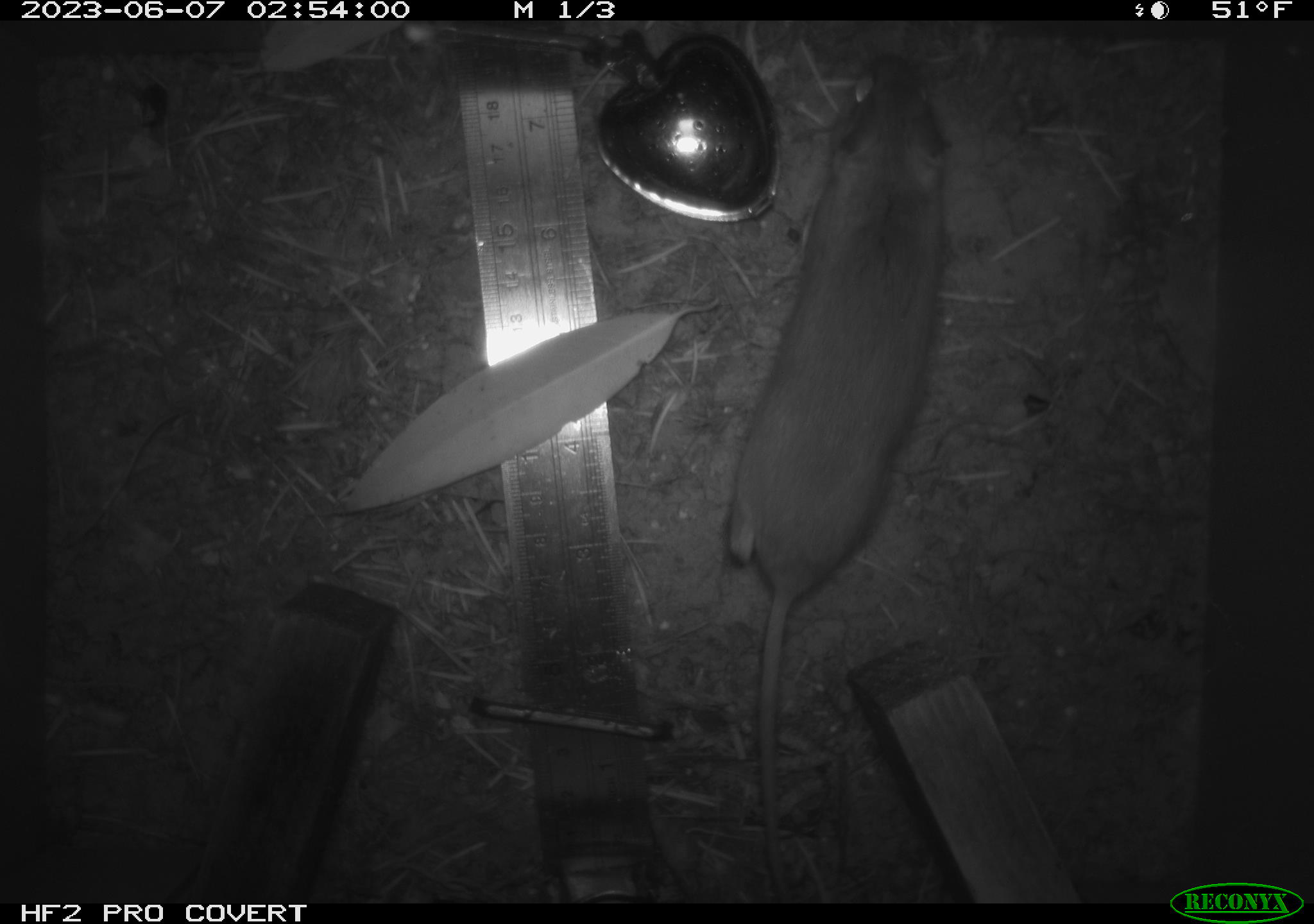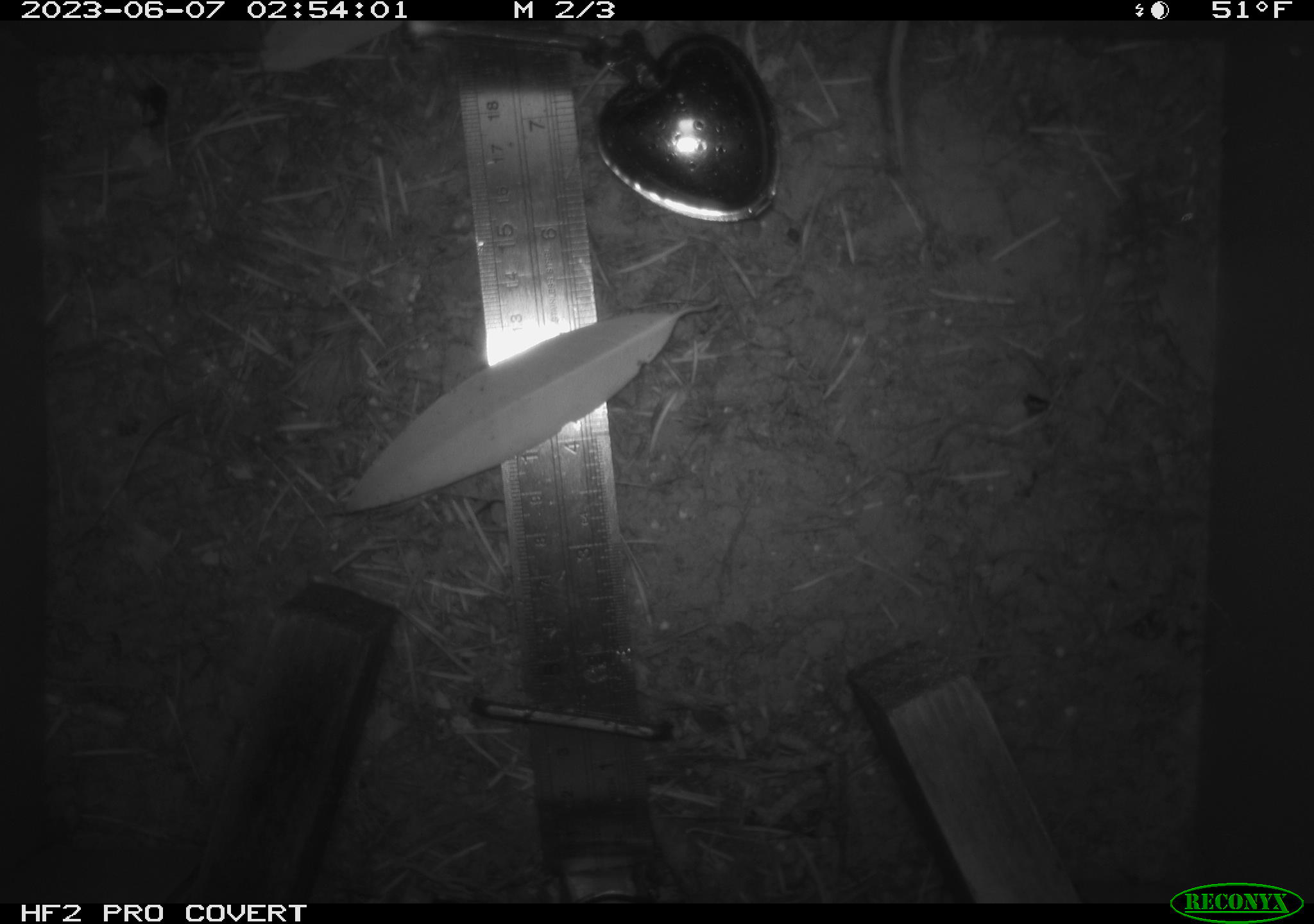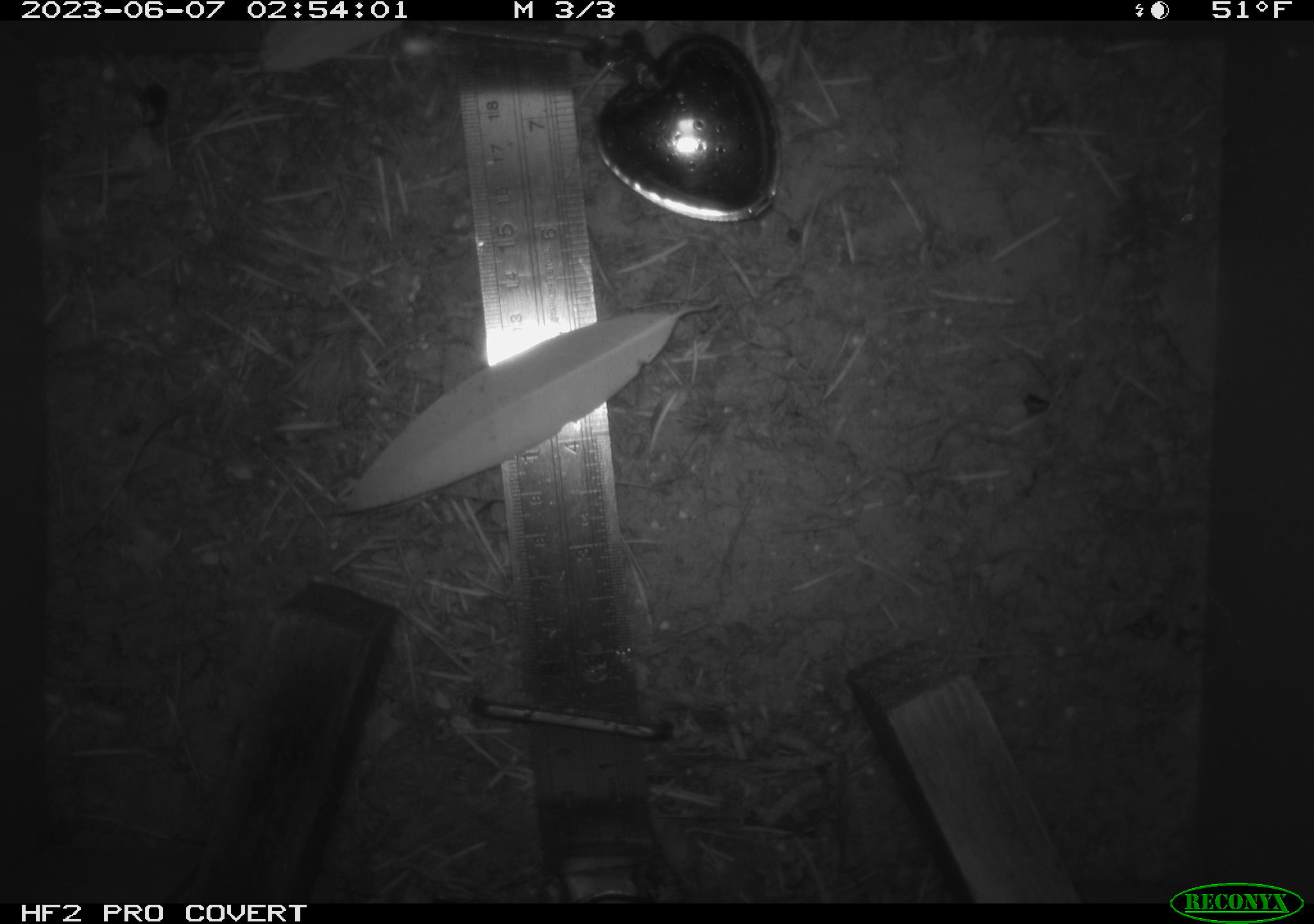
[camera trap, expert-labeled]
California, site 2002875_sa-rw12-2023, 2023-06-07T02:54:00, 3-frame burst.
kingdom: Animalia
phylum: Chordata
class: Mammalia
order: Rodentia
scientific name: Rodentia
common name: mouse species